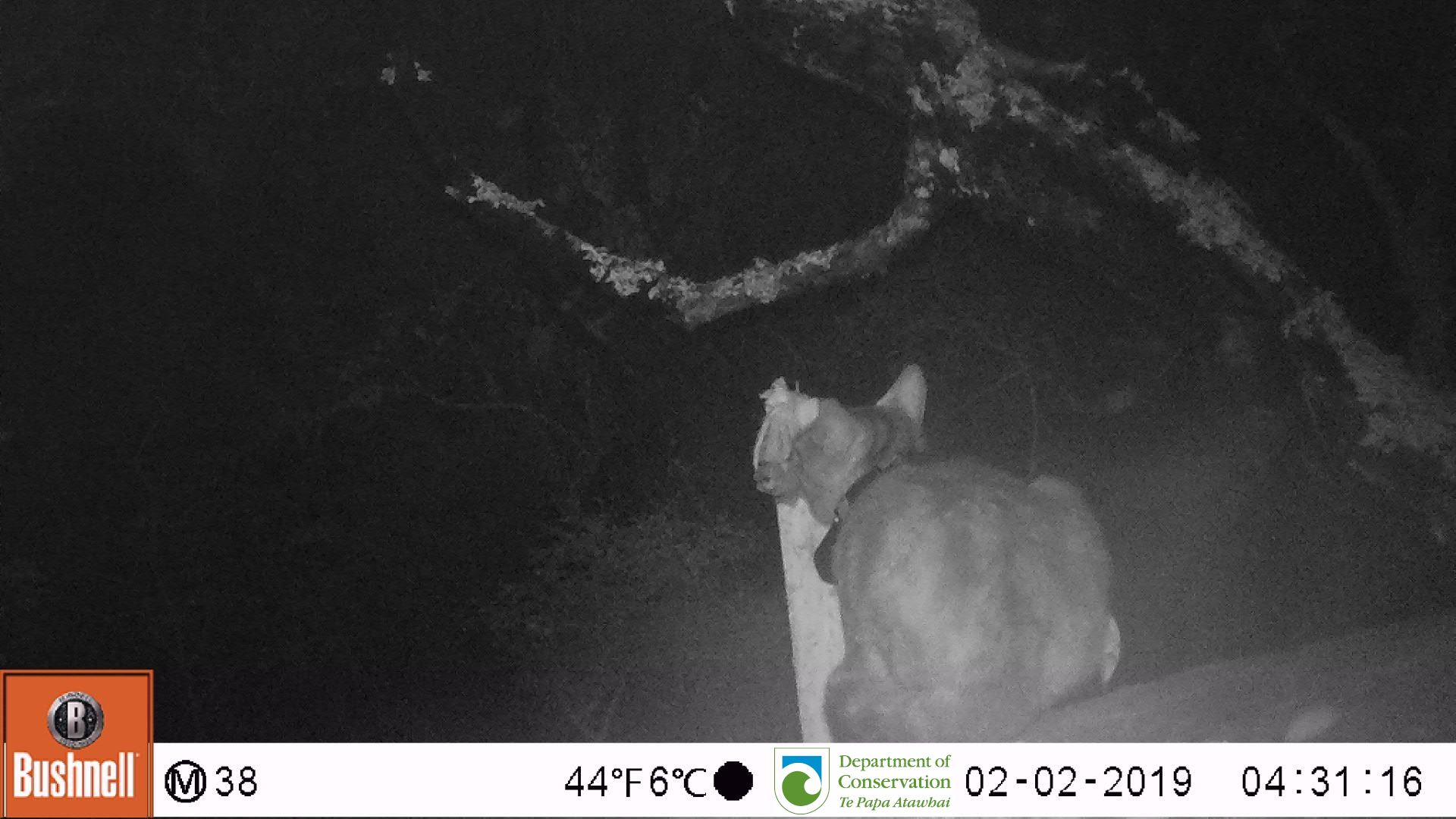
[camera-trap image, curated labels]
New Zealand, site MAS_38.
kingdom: Animalia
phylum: Chordata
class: Mammalia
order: Carnivora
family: Felidae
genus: Felis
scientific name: Felis catus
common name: domestic cat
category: cat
Cat (domestic cat) (Felis catus).